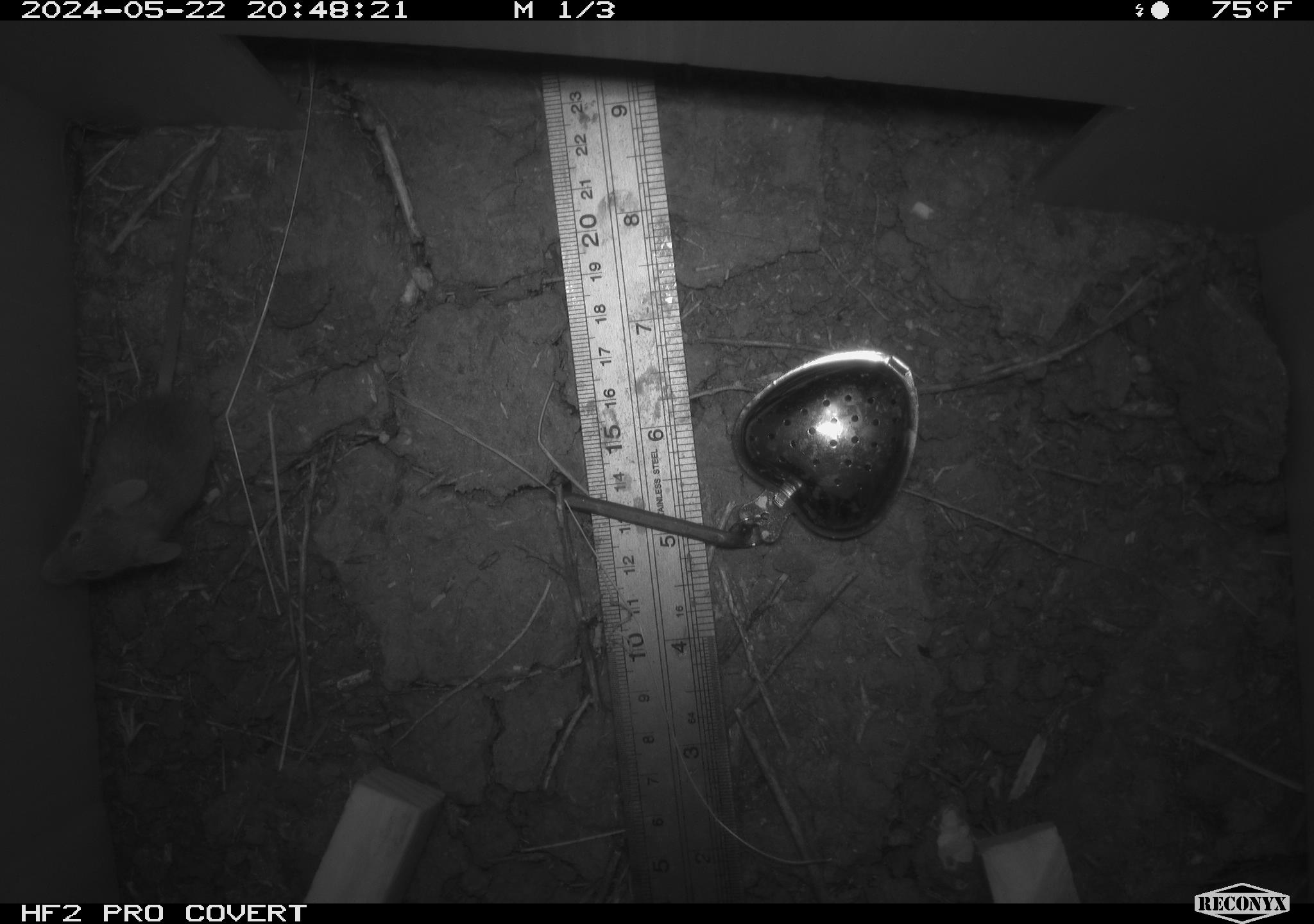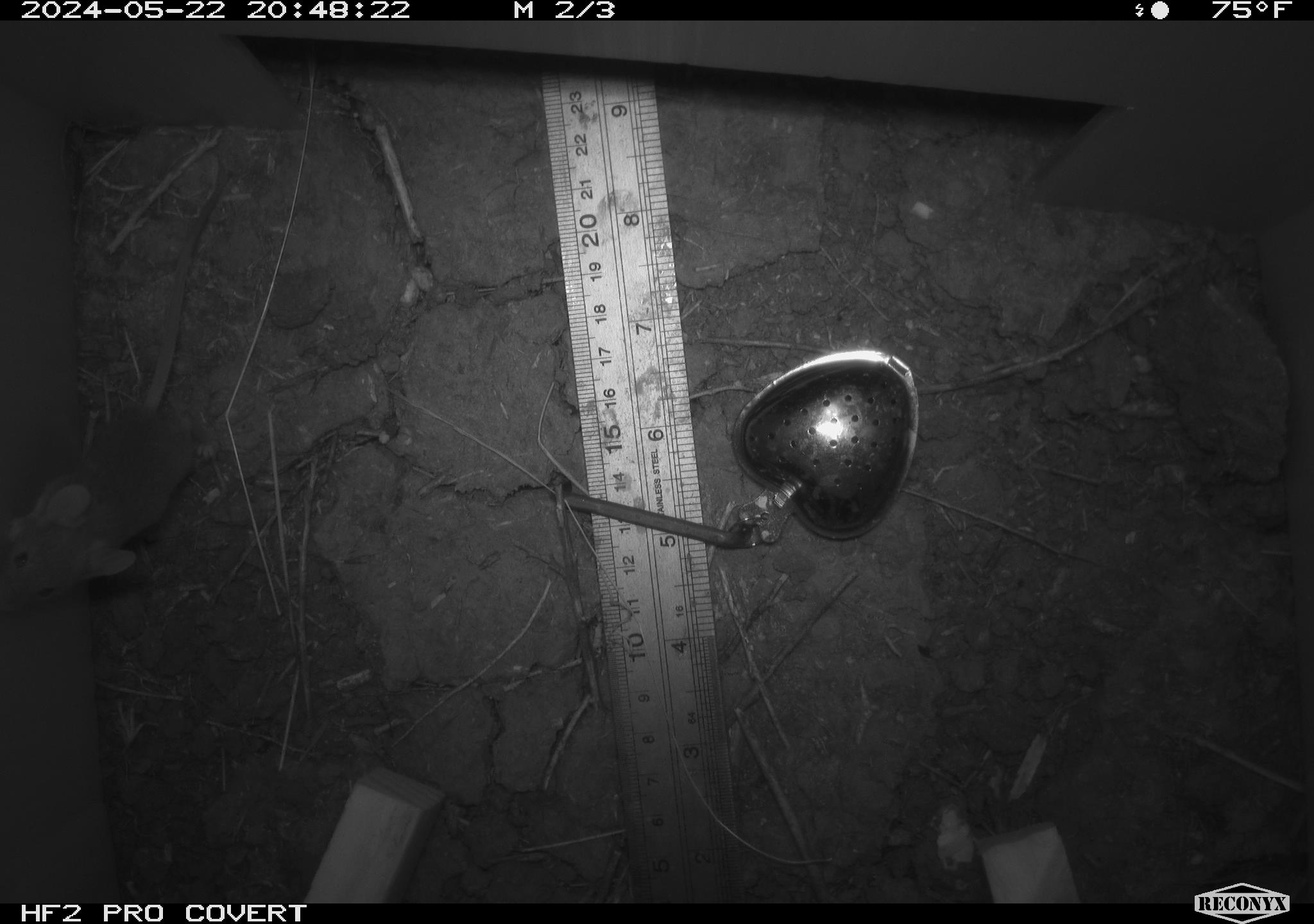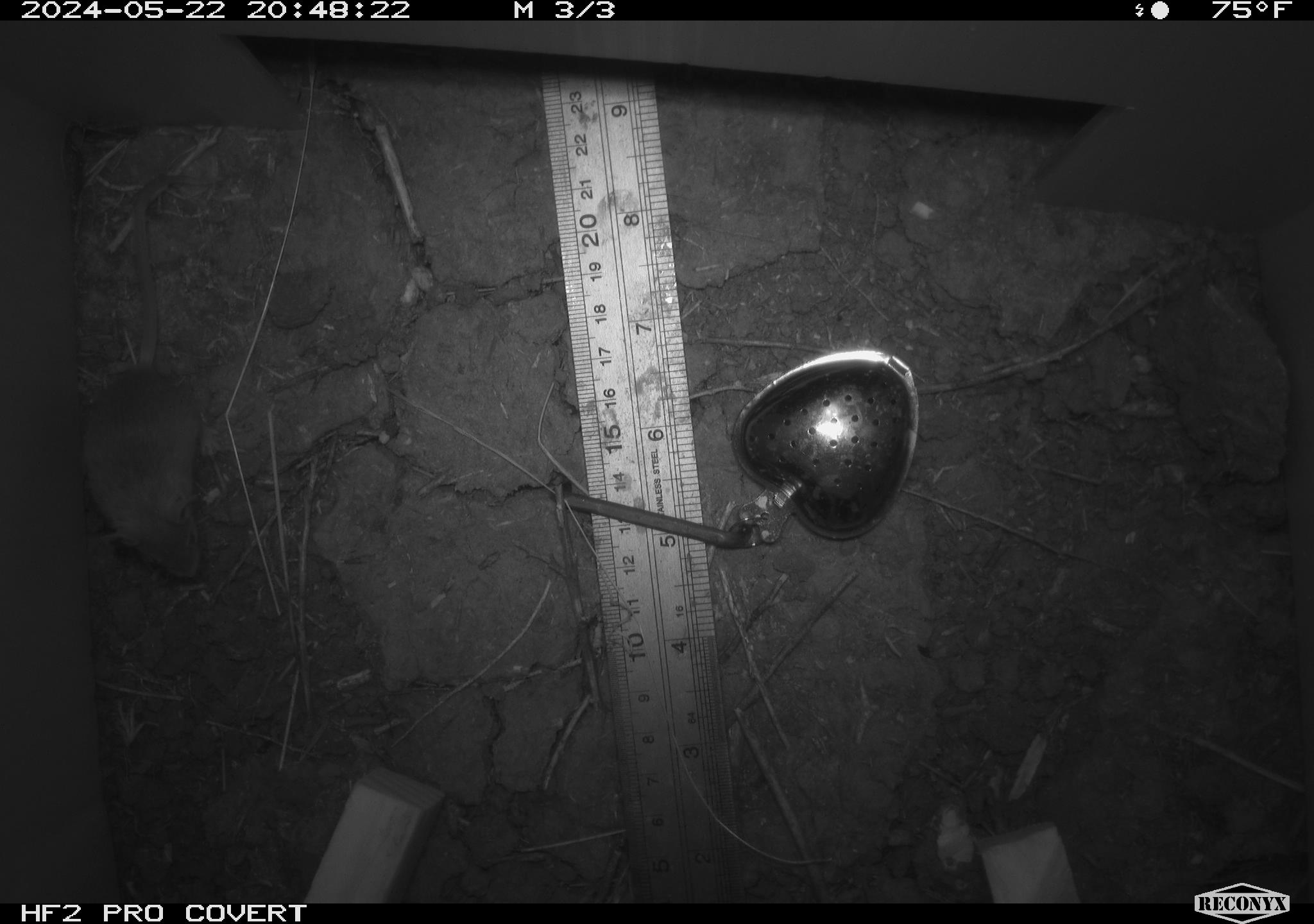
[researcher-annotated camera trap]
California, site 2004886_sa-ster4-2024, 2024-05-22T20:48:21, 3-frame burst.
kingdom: Animalia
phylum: Chordata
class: Mammalia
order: Rodentia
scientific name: Rodentia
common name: mouse species